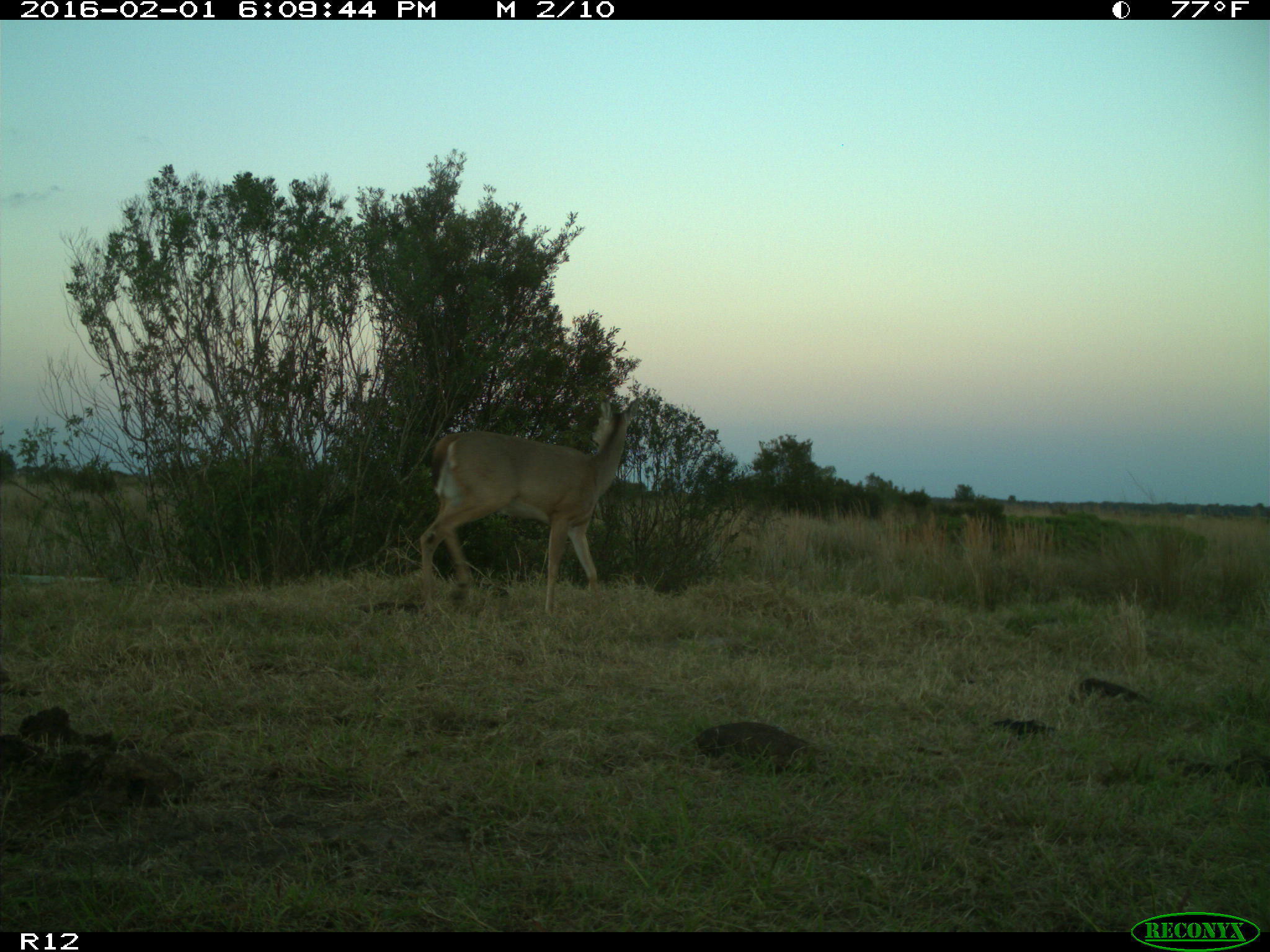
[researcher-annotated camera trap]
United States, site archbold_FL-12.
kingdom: Animalia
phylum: Chordata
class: Mammalia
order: Artiodactyla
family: Cervidae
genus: Odocoileus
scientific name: Odocoileus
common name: deer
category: unidentified deer